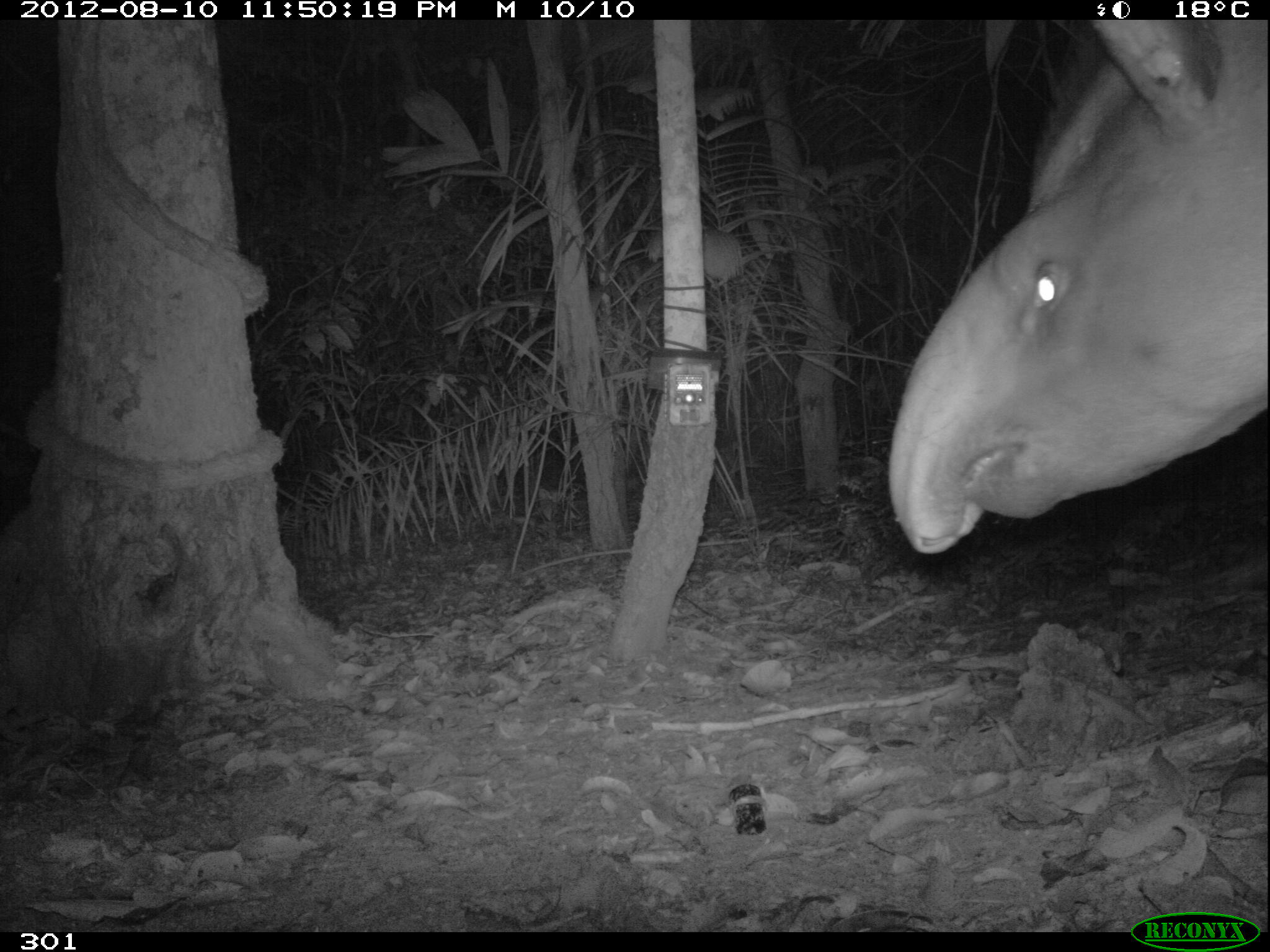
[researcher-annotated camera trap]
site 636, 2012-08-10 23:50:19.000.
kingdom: Animalia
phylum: Chordata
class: Mammalia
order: Perissodactyla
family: Tapiridae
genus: Tapirus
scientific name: Tapirus terrestris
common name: south american tapir